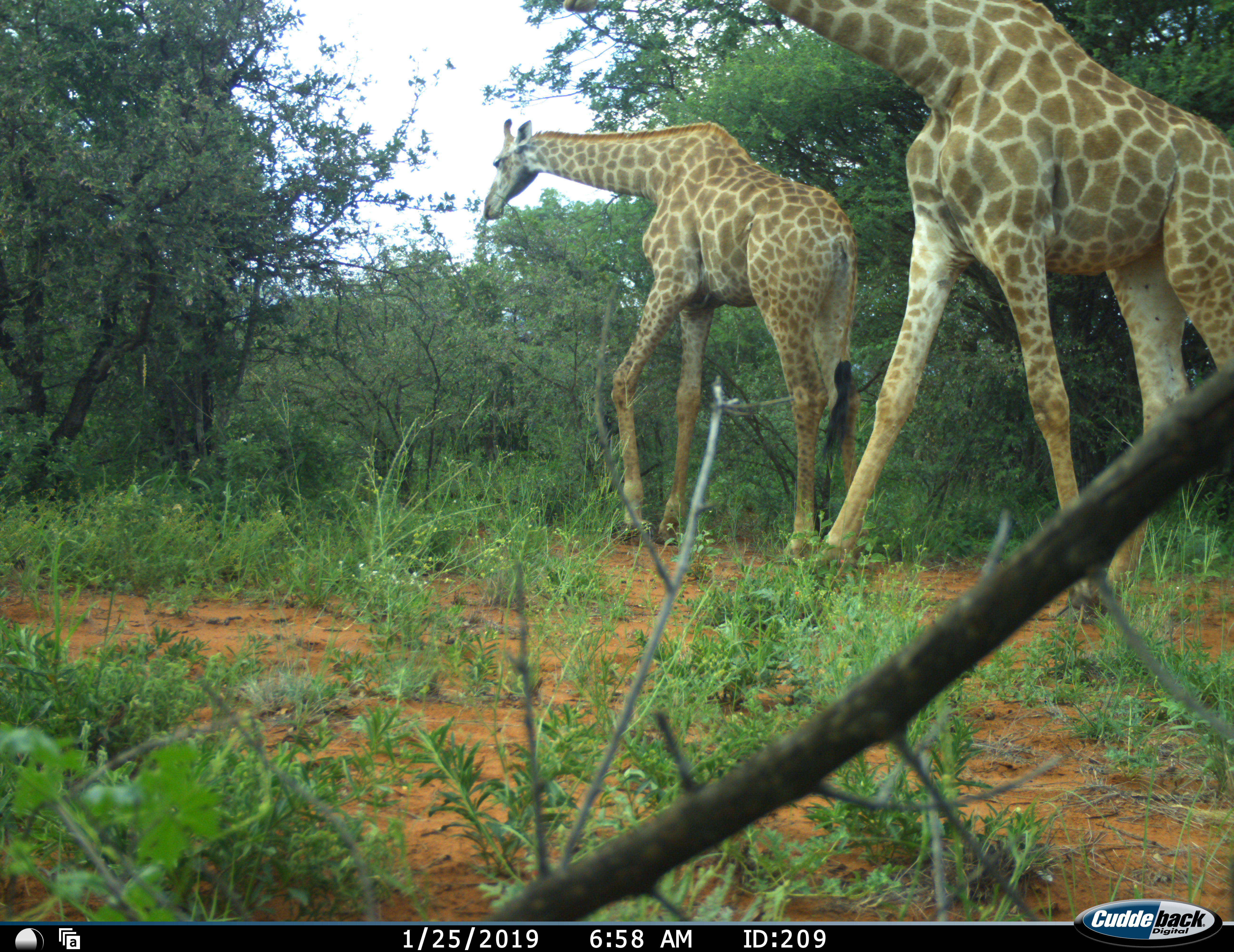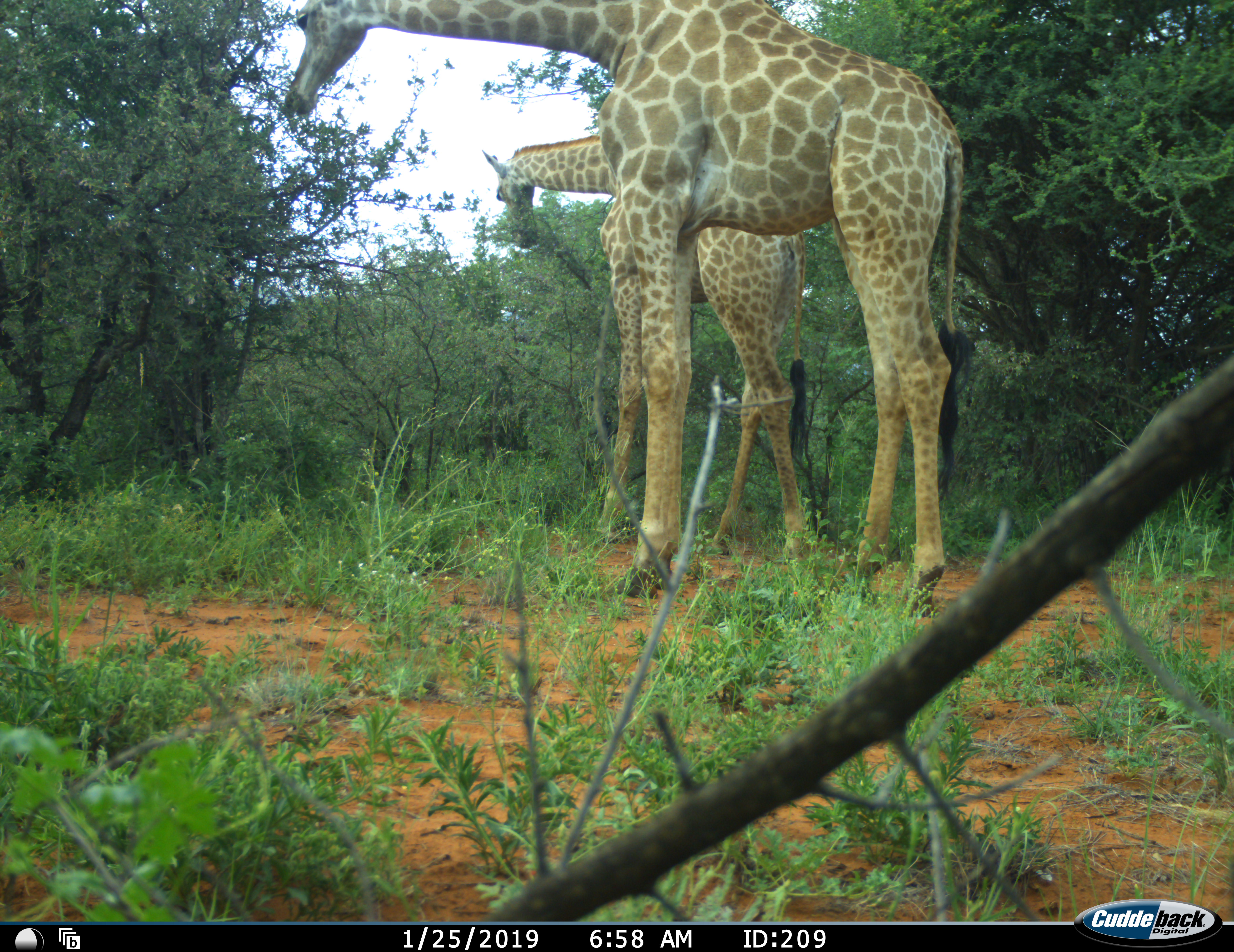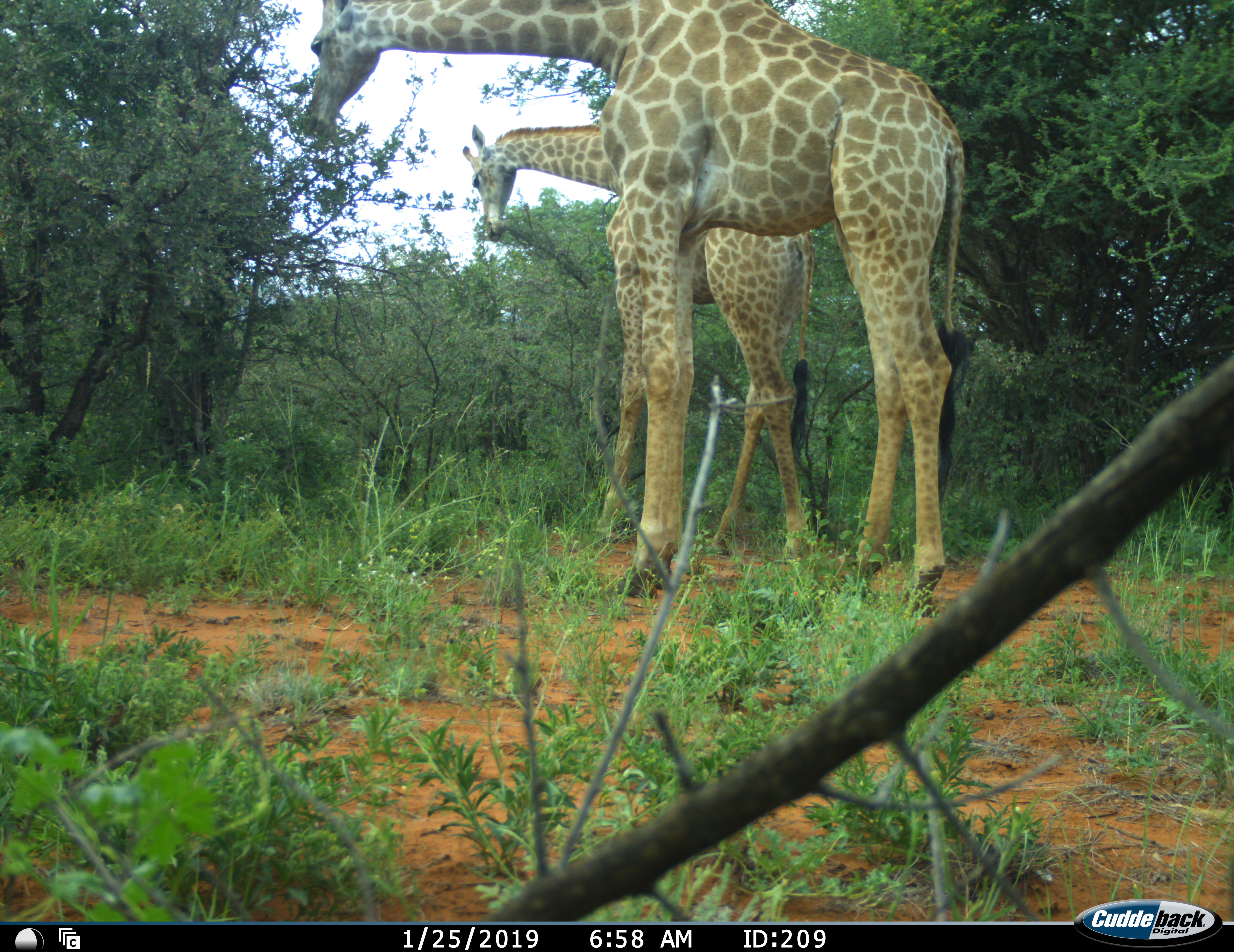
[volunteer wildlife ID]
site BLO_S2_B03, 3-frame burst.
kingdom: Animalia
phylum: Chordata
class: Mammalia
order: Artiodactyla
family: Giraffidae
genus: Giraffa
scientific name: Giraffa camelopardalis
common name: giraffe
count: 2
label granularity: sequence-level